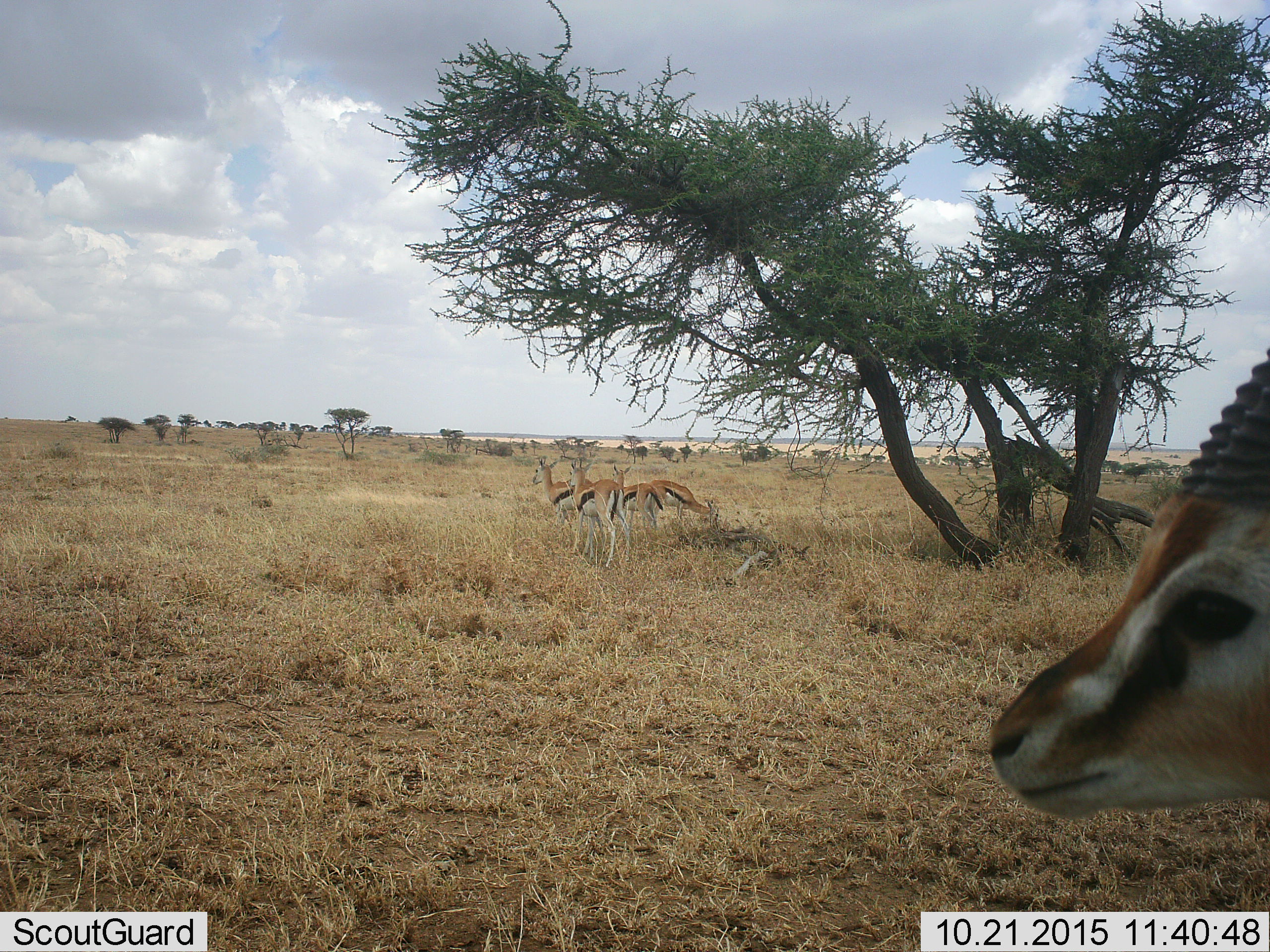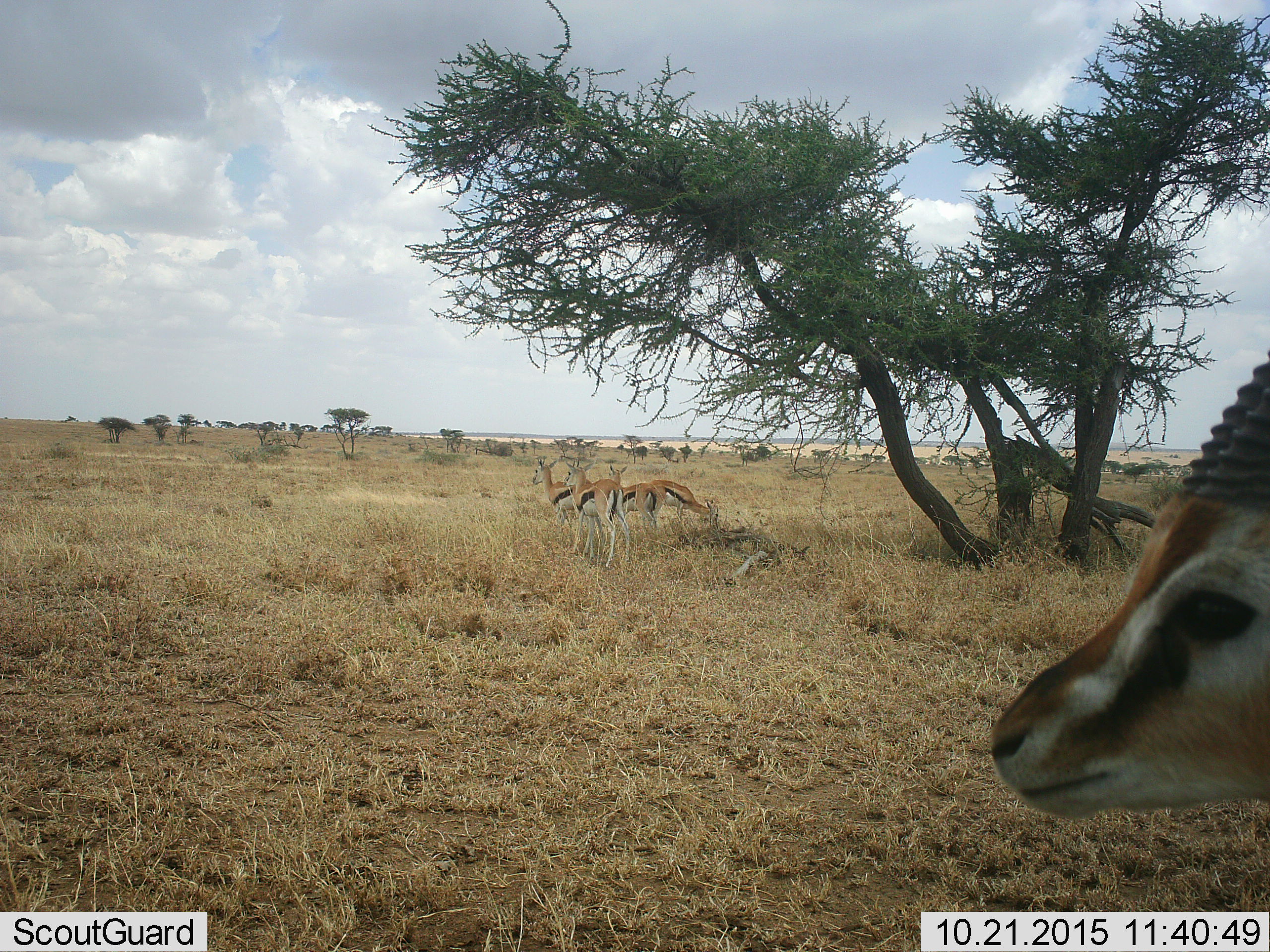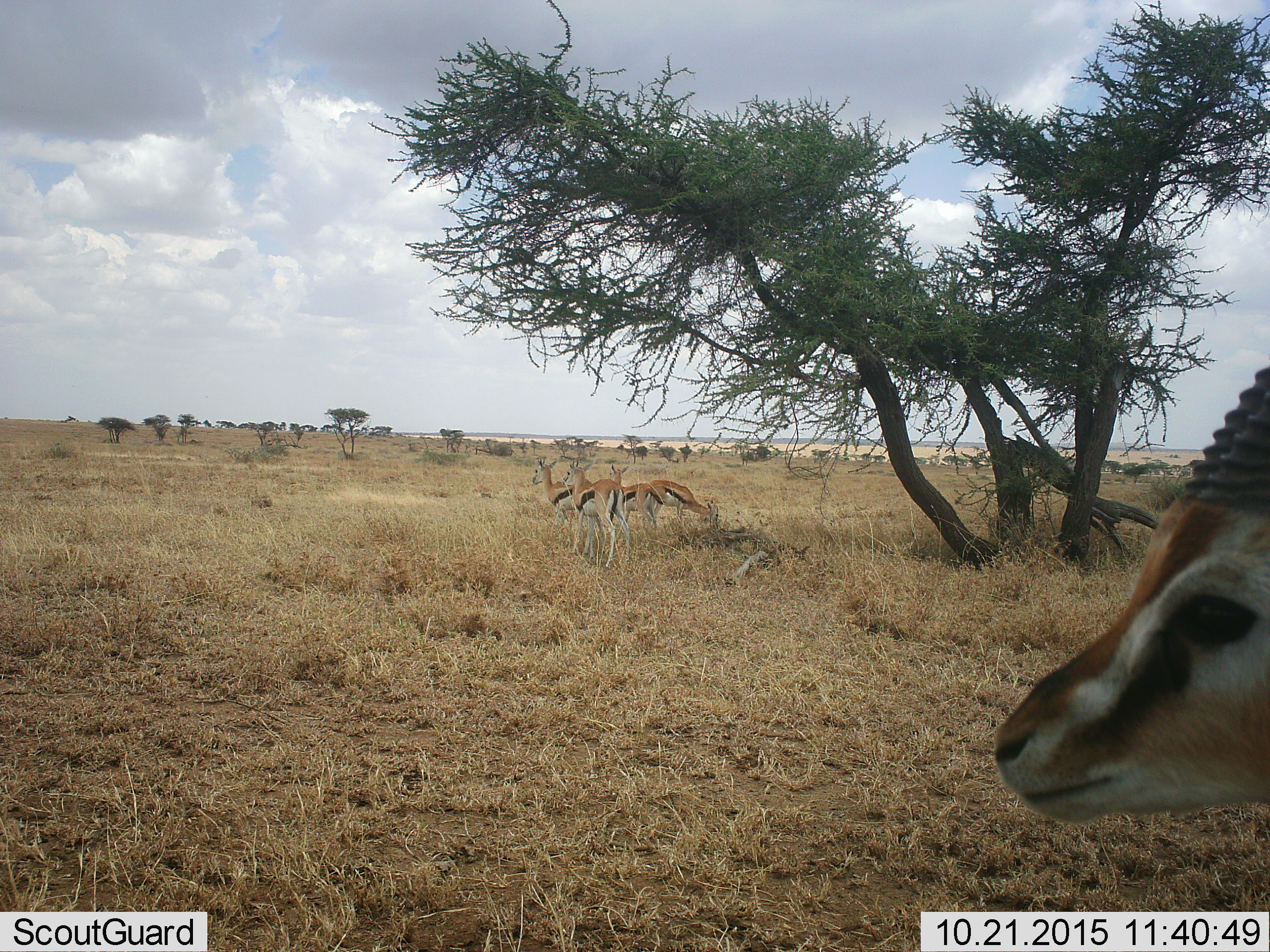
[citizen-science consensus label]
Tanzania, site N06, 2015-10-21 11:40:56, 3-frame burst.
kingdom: Animalia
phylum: Chordata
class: Mammalia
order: Artiodactyla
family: Bovidae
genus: Eudorcas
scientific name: Eudorcas thomsonii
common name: thomson's gazelle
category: gazellethomsons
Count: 5.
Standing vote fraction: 89%.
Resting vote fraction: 0%.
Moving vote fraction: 11%.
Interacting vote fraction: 0%.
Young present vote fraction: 0%.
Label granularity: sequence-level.